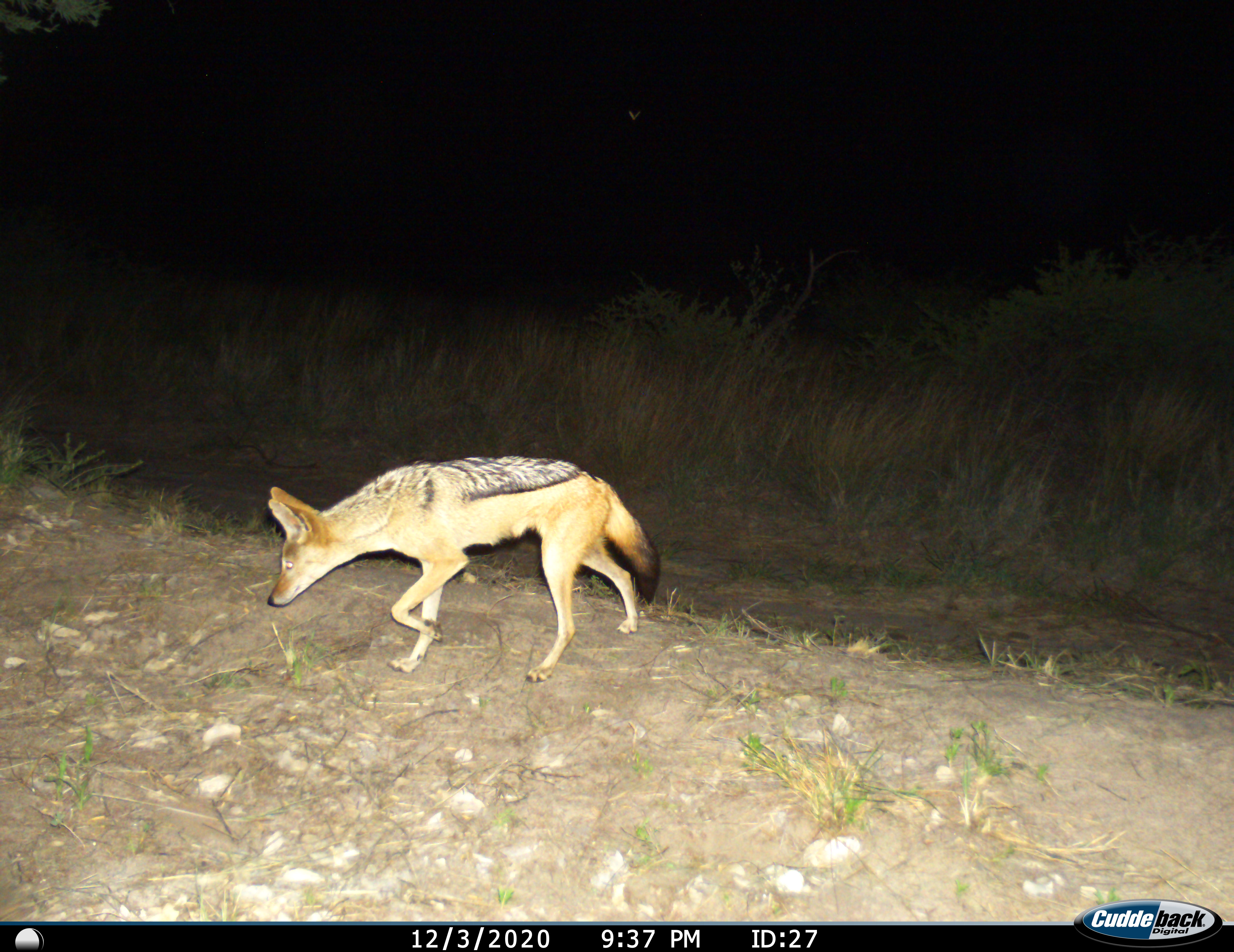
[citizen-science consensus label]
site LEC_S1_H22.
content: unidentified animal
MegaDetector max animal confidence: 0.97